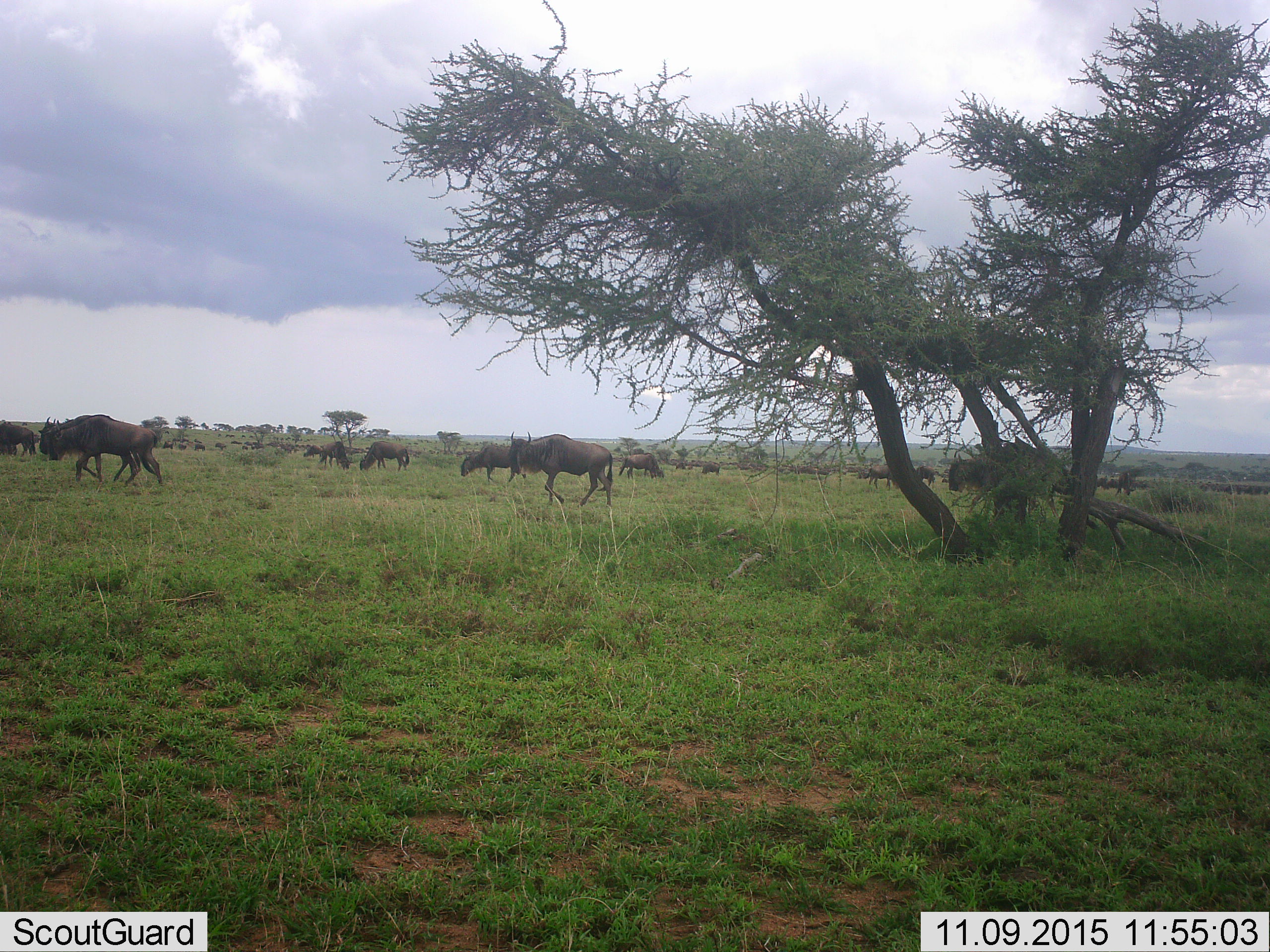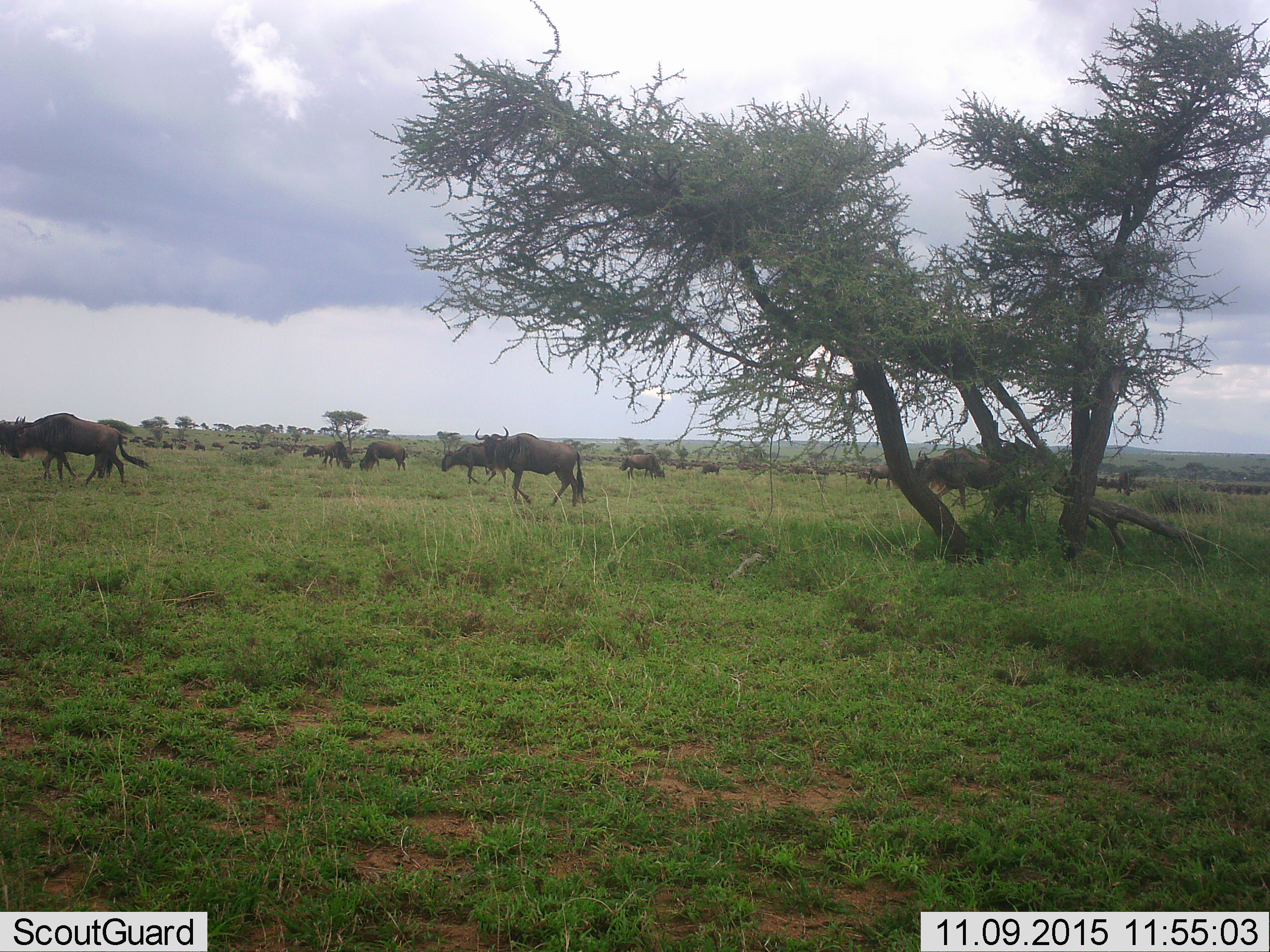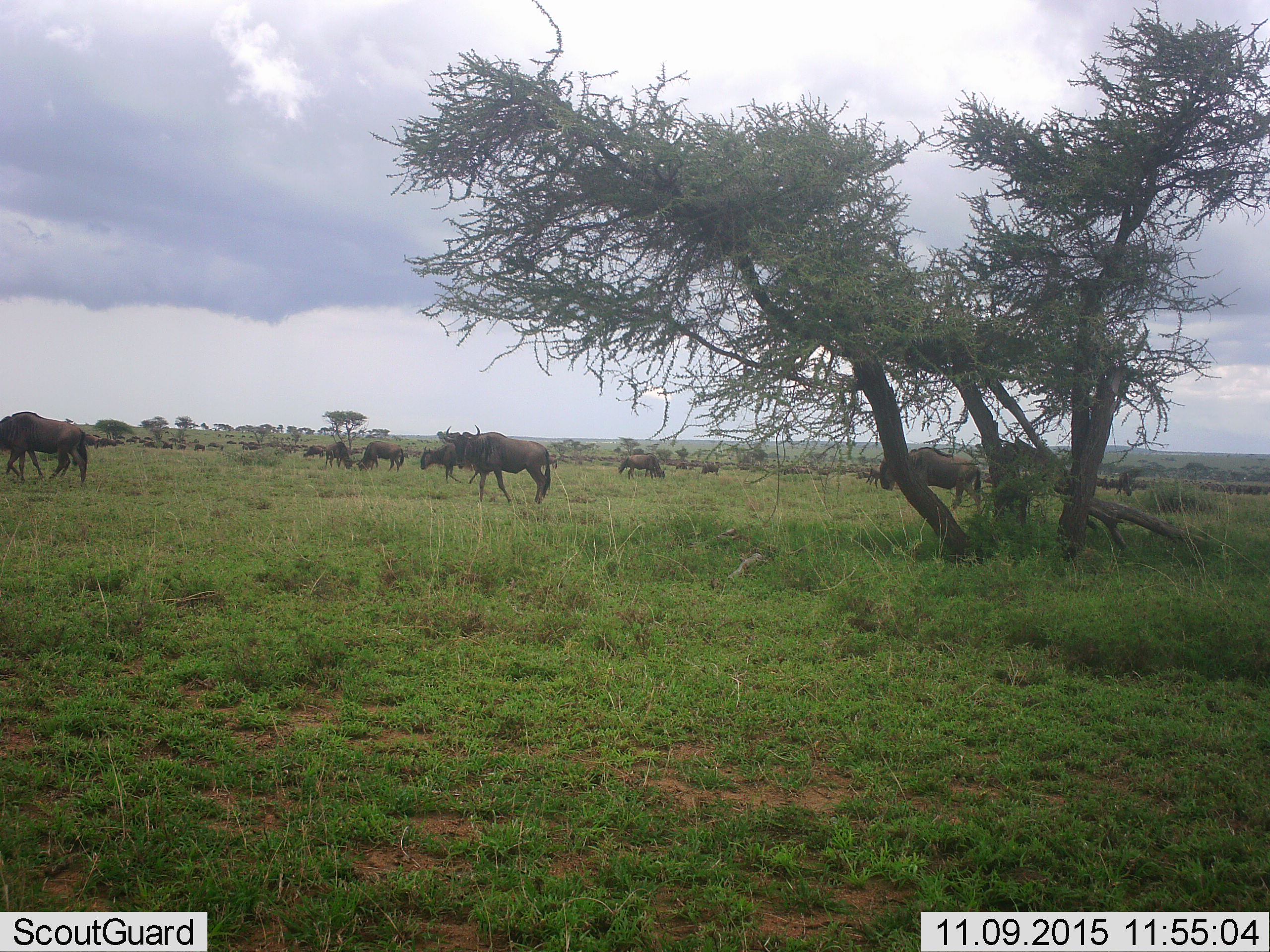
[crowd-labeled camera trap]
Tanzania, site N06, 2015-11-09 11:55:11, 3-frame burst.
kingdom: Animalia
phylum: Chordata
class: Mammalia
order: Artiodactyla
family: Bovidae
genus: Connochaetes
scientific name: Connochaetes taurinus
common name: blue wildebeest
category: wildebeest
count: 11-50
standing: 50%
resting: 12%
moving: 100%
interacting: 0%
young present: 25%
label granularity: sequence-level